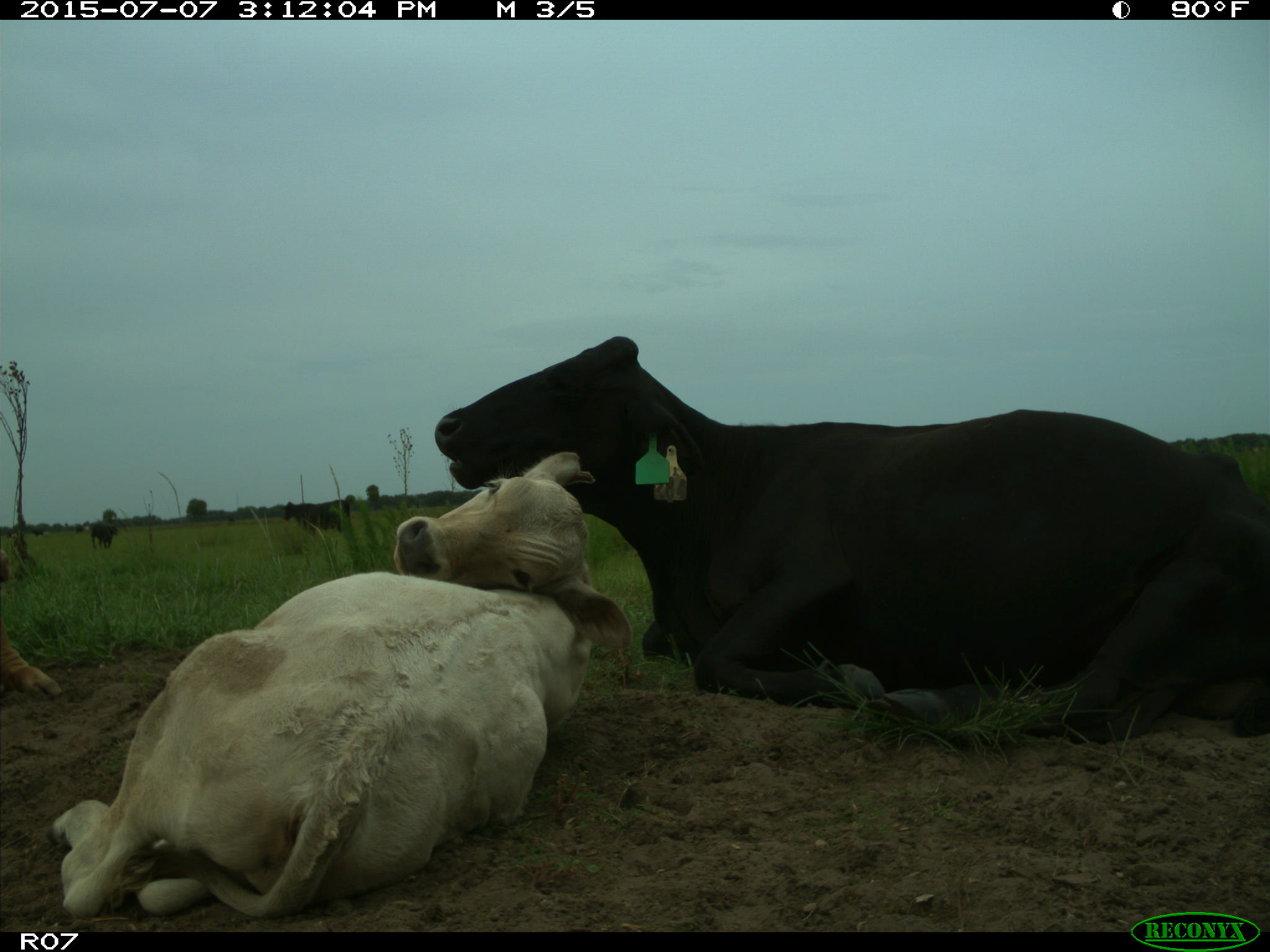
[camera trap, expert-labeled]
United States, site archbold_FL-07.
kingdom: Animalia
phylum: Chordata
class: Mammalia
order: Artiodactyla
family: Bovidae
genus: Bos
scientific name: Bos taurus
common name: domestic cow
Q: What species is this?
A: Bos taurus (domestic cow).